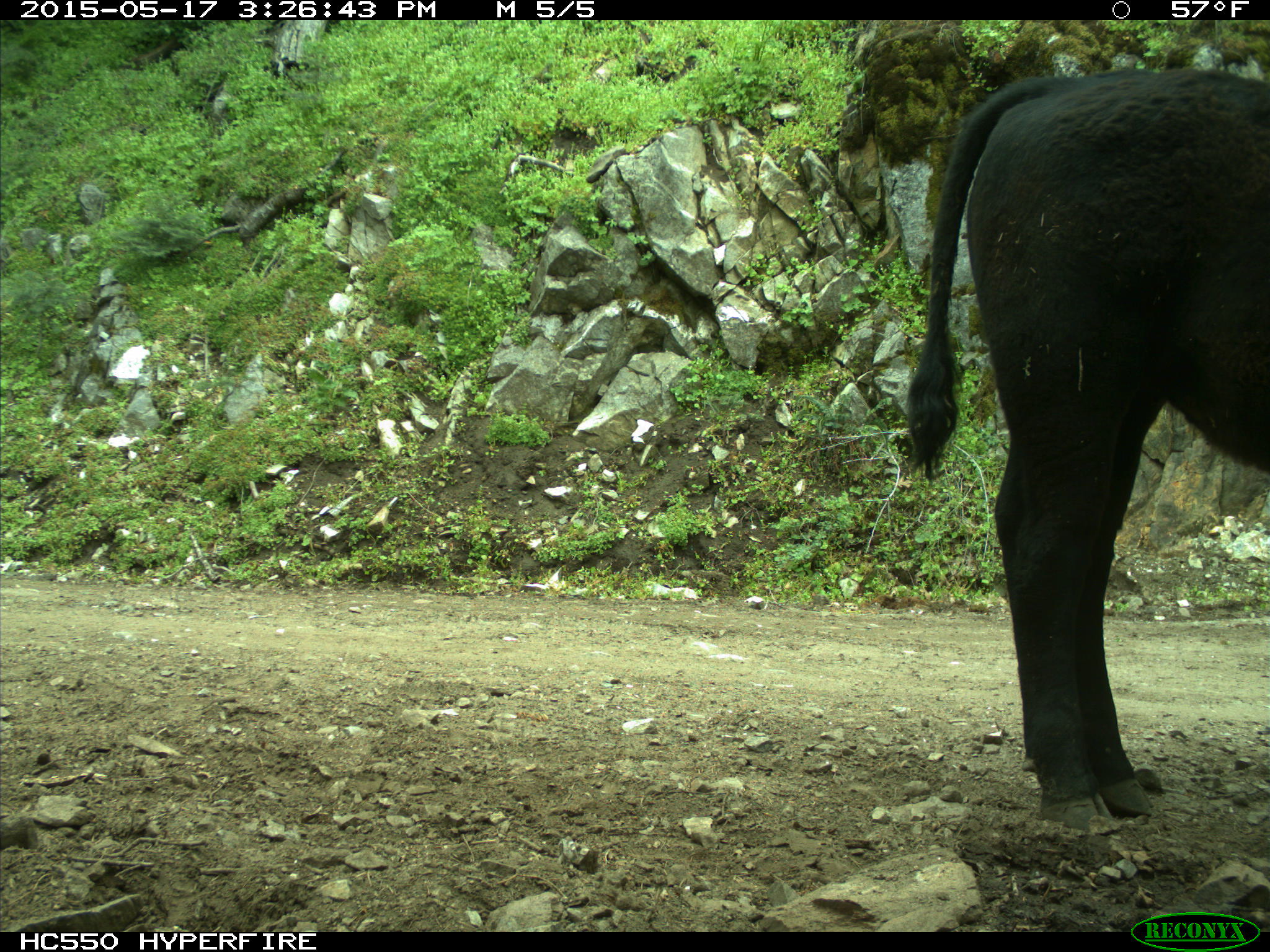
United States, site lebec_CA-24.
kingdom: Animalia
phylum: Chordata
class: Mammalia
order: Artiodactyla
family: Bovidae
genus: Bos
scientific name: Bos taurus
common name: domestic cow